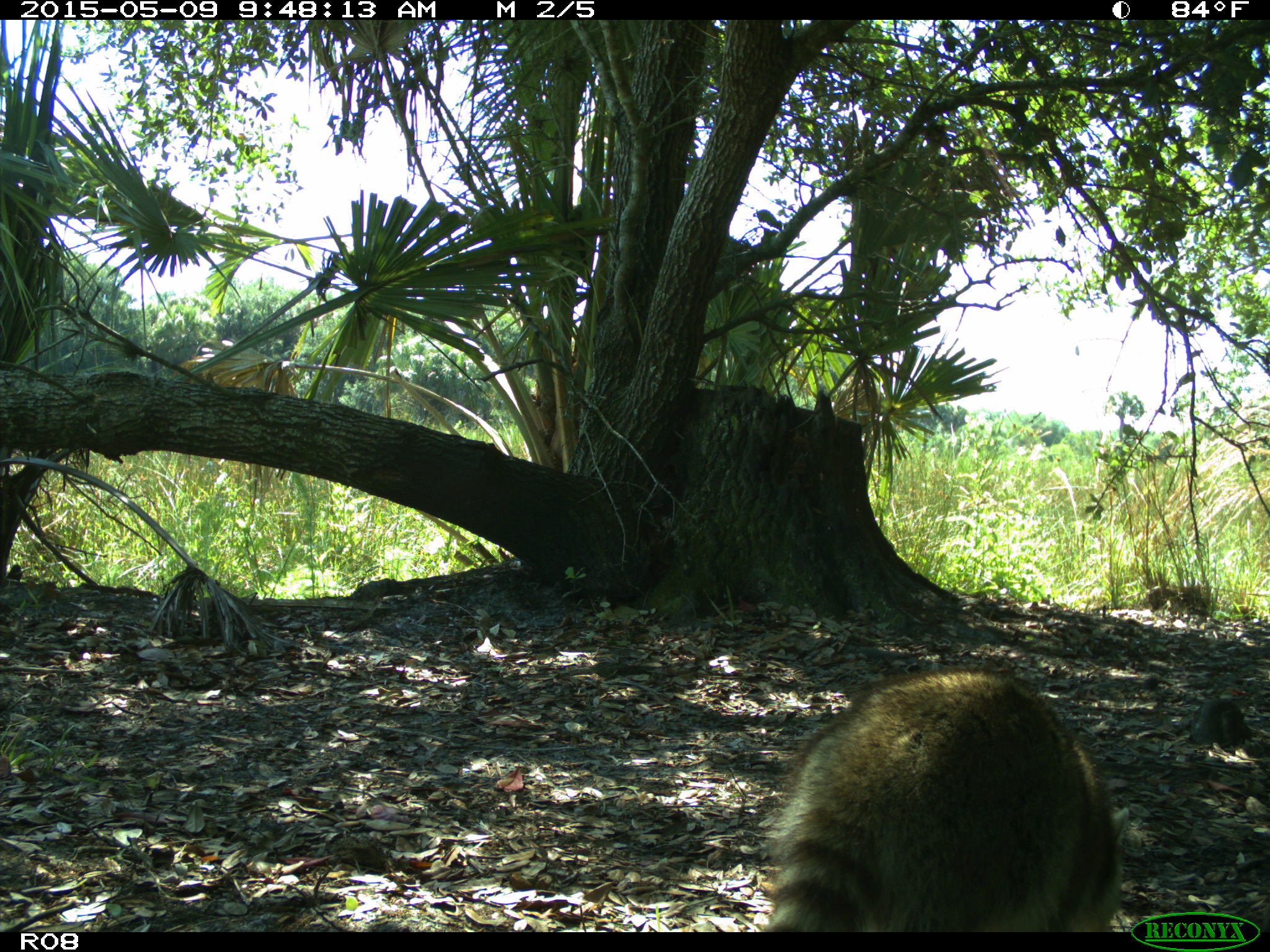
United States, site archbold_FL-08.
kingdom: Animalia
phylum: Chordata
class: Mammalia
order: Carnivora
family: Procyonidae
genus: Procyon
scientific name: Procyon lotor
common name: common raccoon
Procyon lotor (common raccoon).